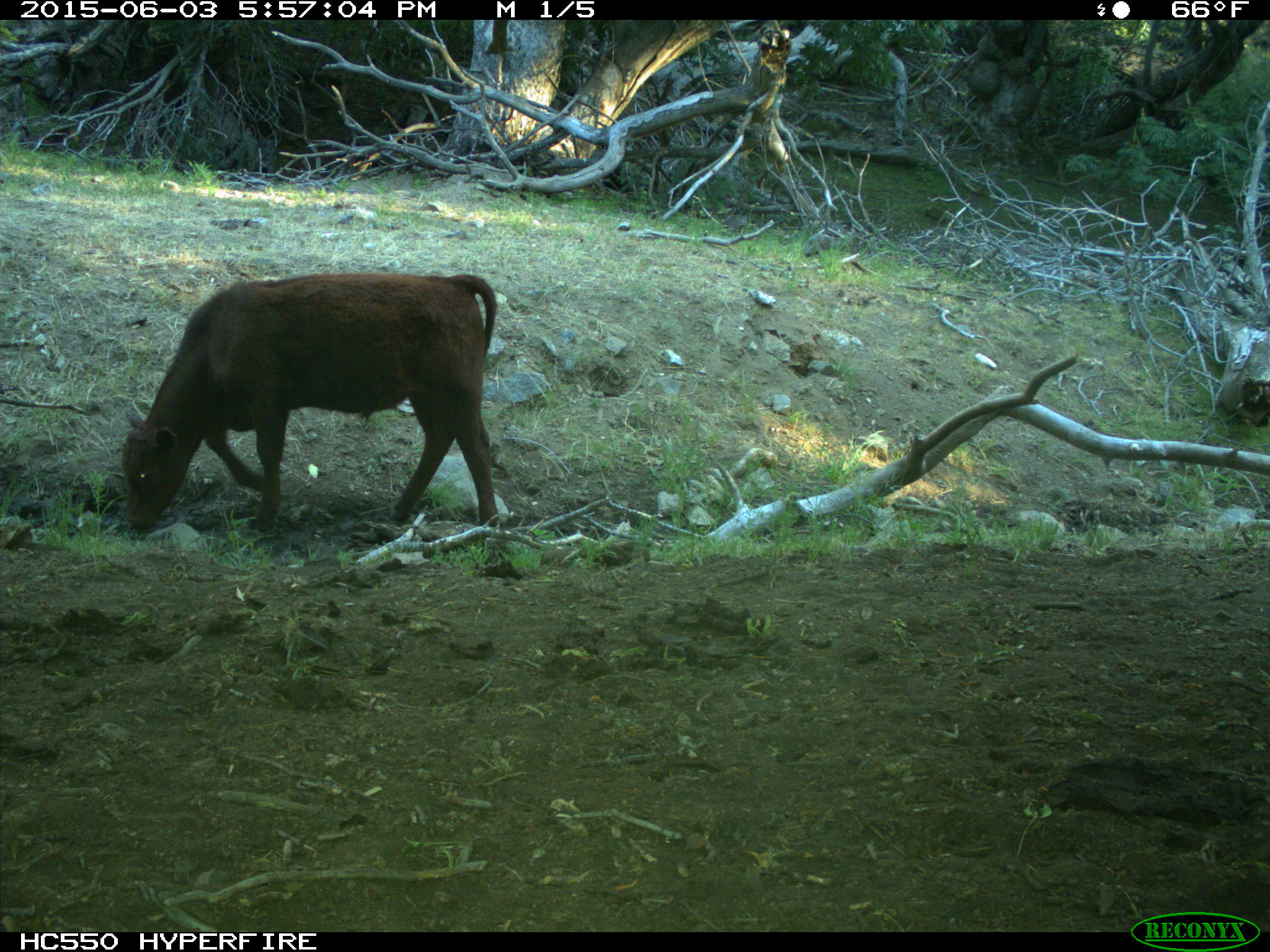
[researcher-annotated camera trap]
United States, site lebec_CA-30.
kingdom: Animalia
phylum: Chordata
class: Mammalia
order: Artiodactyla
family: Bovidae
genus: Bos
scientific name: Bos taurus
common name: domestic cow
Bos taurus (domestic cow).